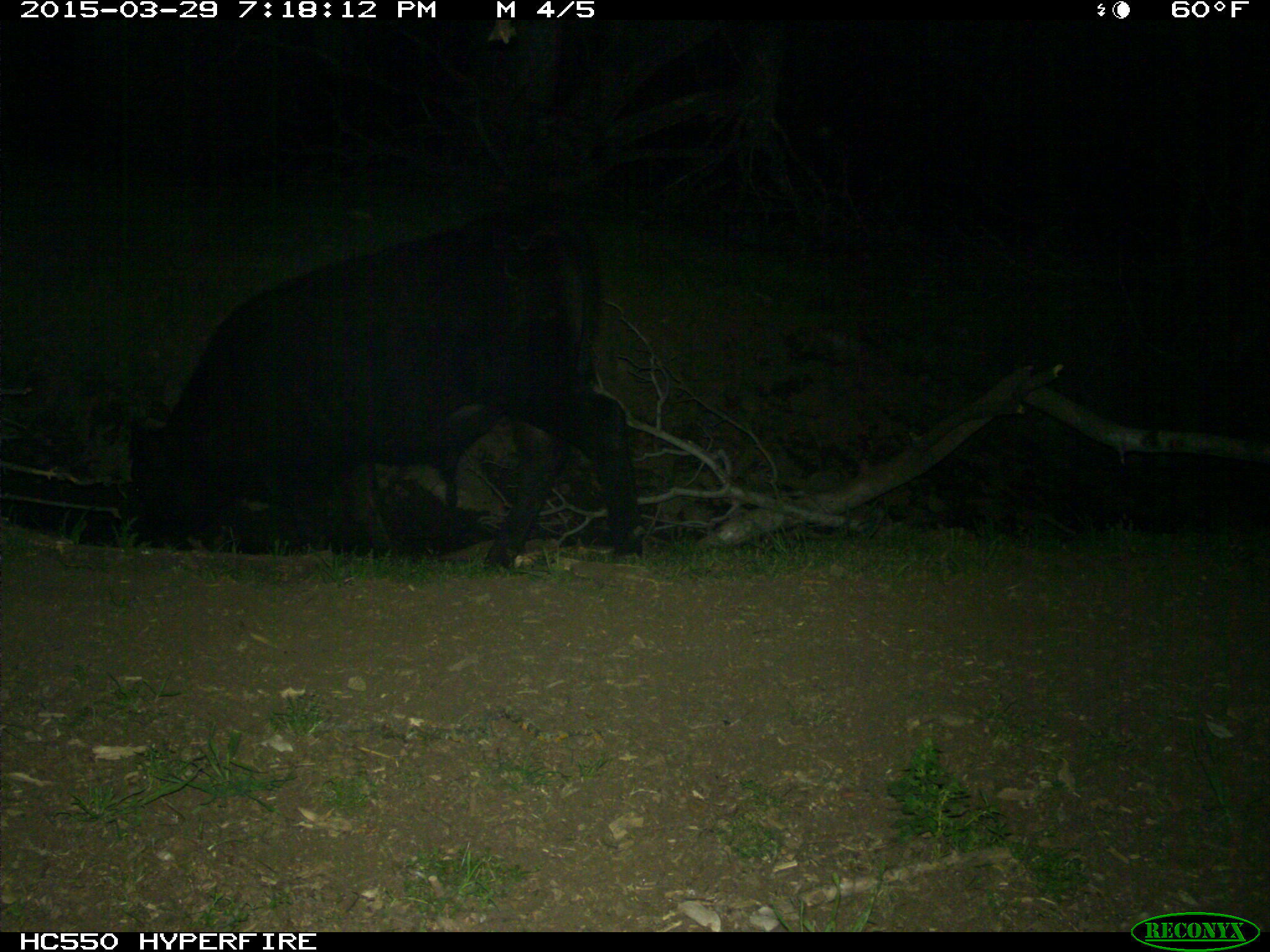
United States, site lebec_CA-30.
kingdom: Animalia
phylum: Chordata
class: Mammalia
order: Artiodactyla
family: Bovidae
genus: Bos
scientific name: Bos taurus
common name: domestic cow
Bos taurus (domestic cow).